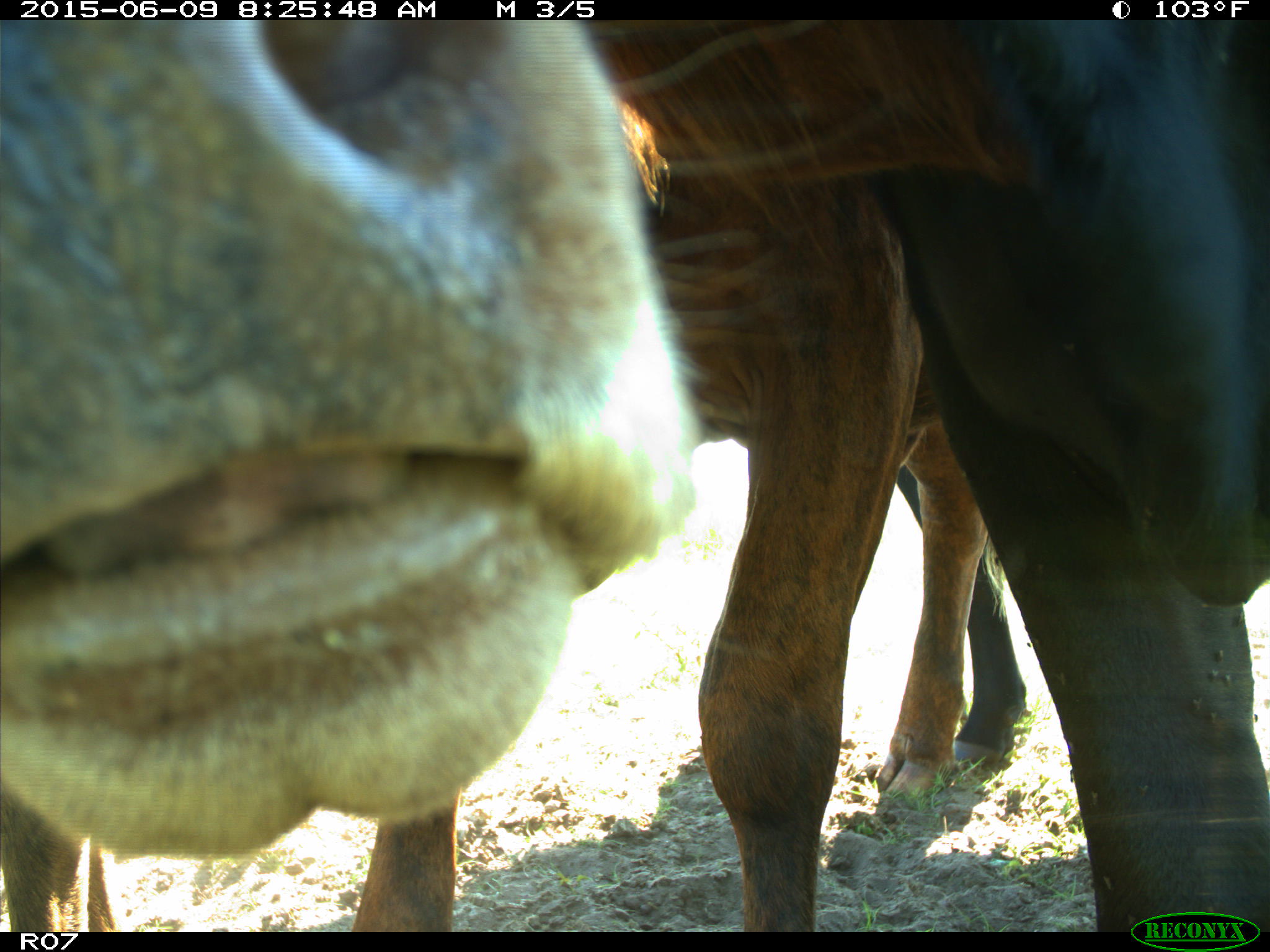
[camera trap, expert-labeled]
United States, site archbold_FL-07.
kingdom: Animalia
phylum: Chordata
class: Mammalia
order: Artiodactyla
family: Bovidae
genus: Bos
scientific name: Bos taurus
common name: domestic cow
Bos taurus (domestic cow).